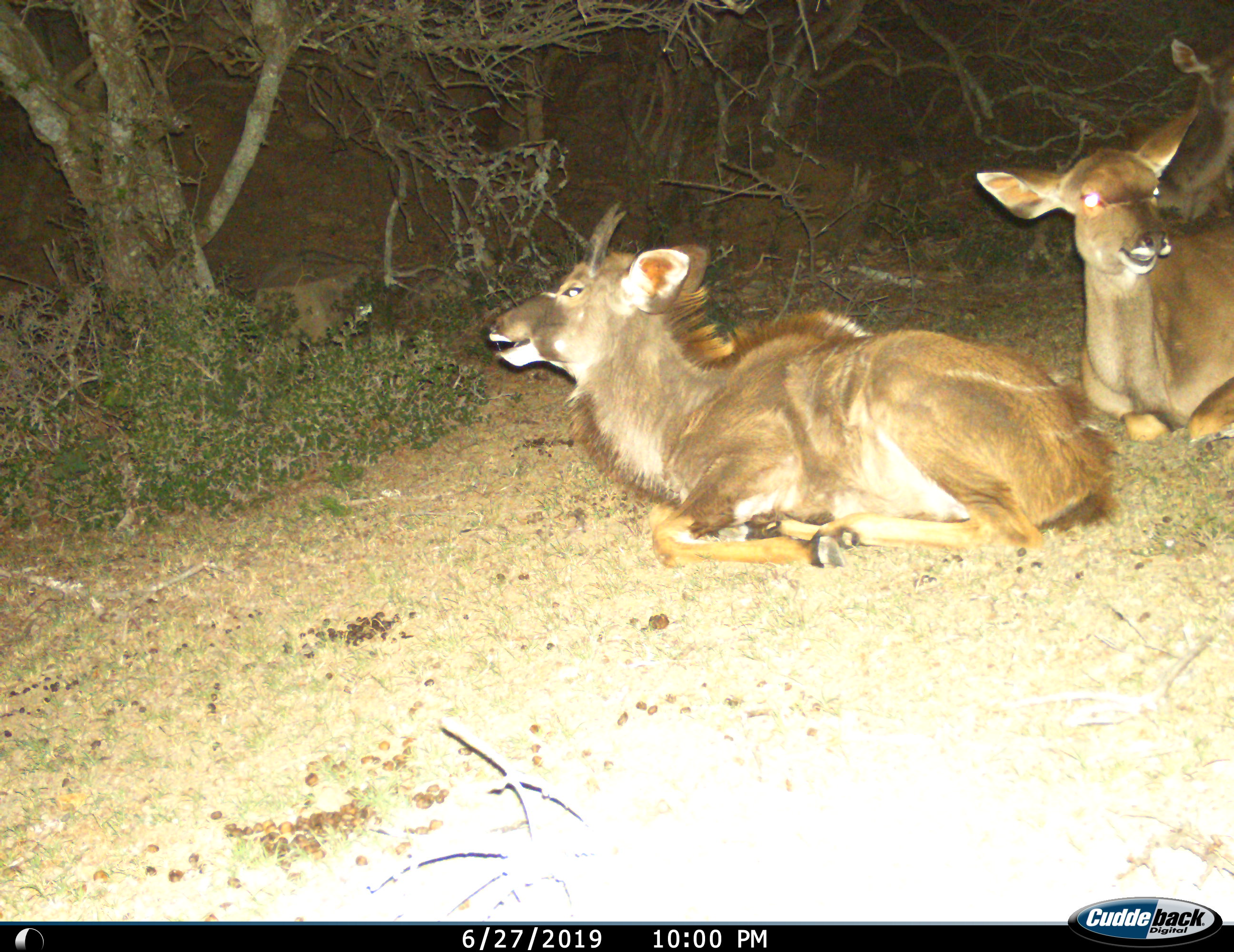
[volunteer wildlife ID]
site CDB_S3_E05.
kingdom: Animalia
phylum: Chordata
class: Mammalia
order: Artiodactyla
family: Bovidae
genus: Tragelaphus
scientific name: Tragelaphus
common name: kudu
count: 3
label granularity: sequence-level